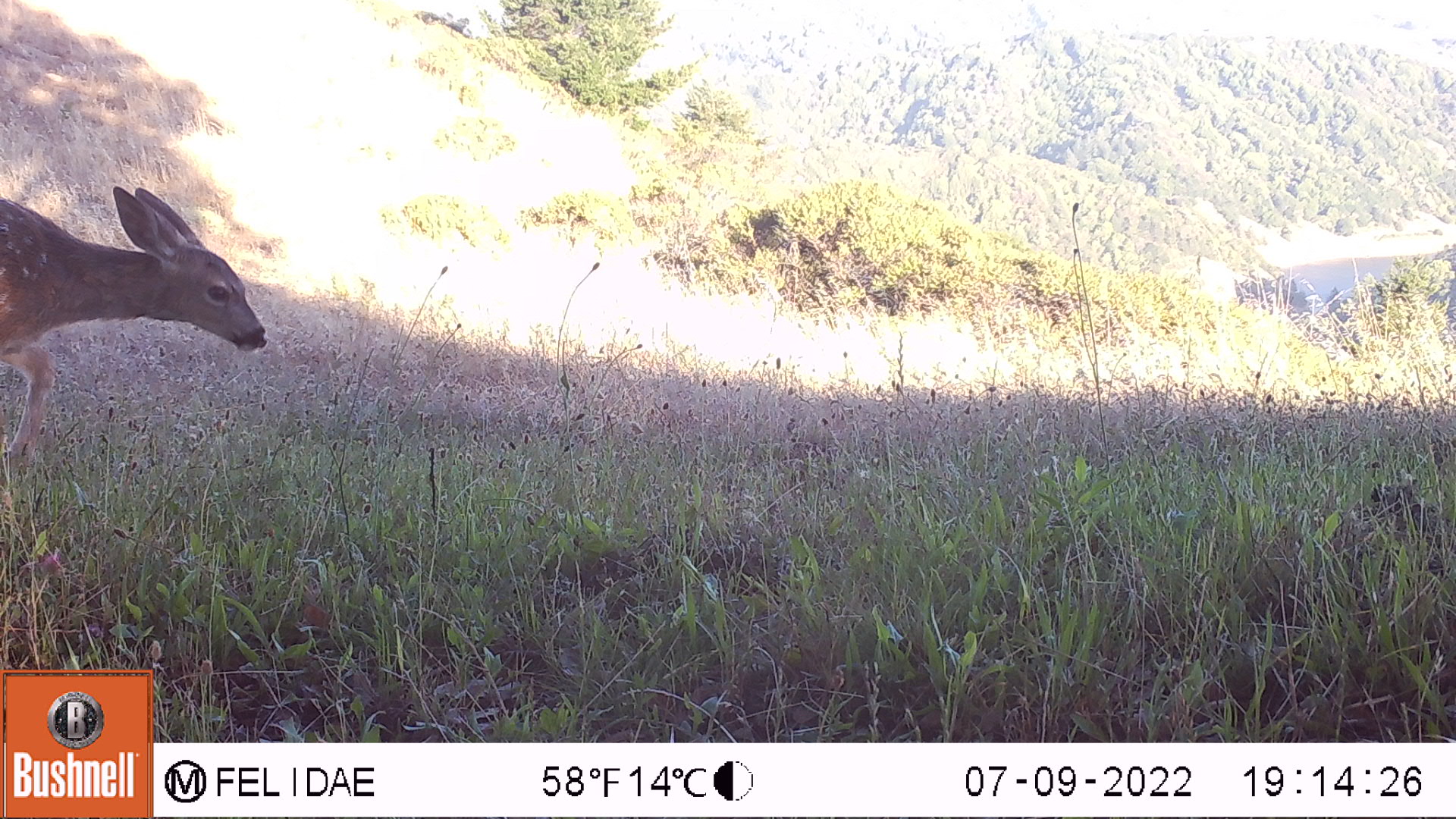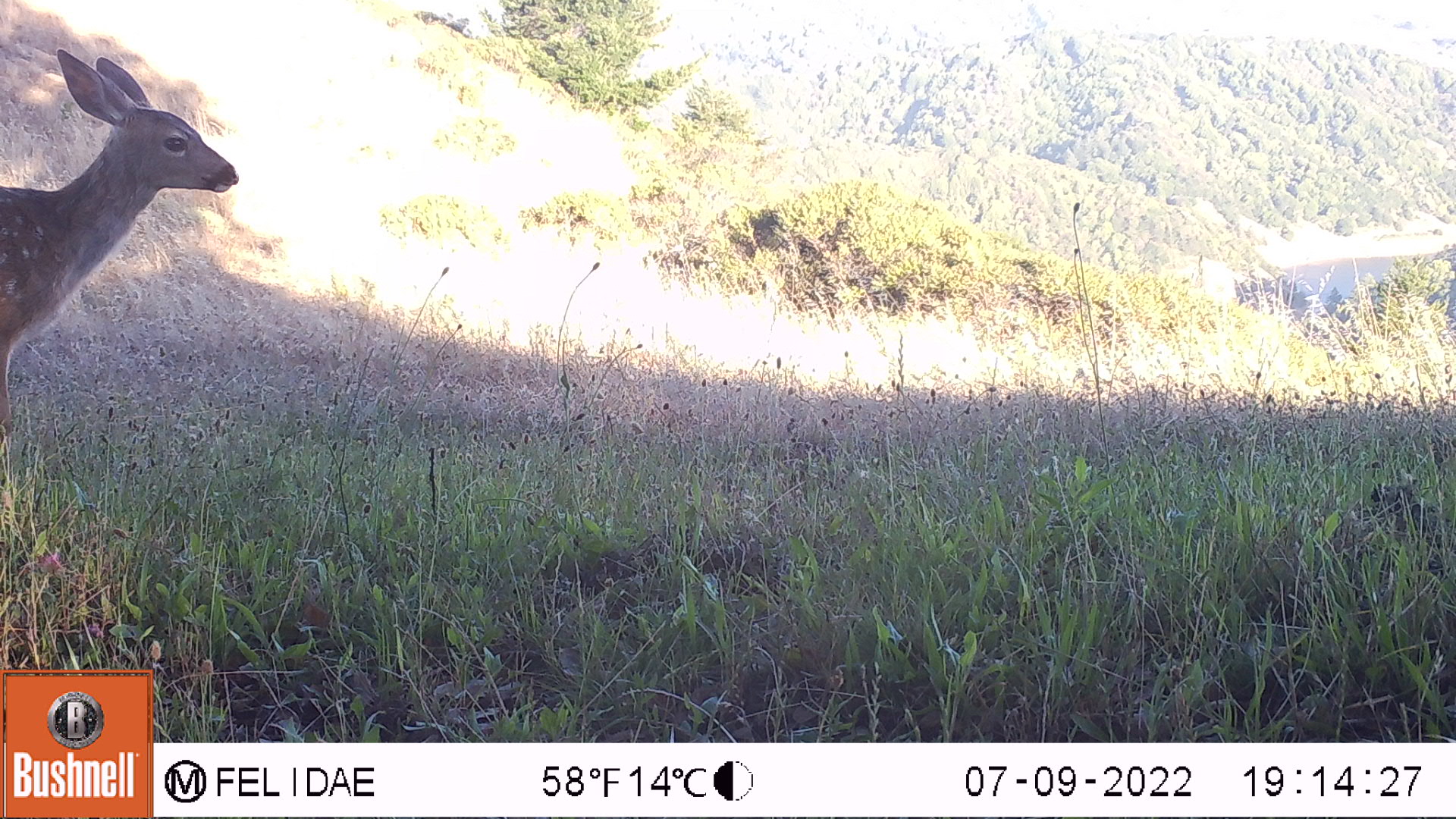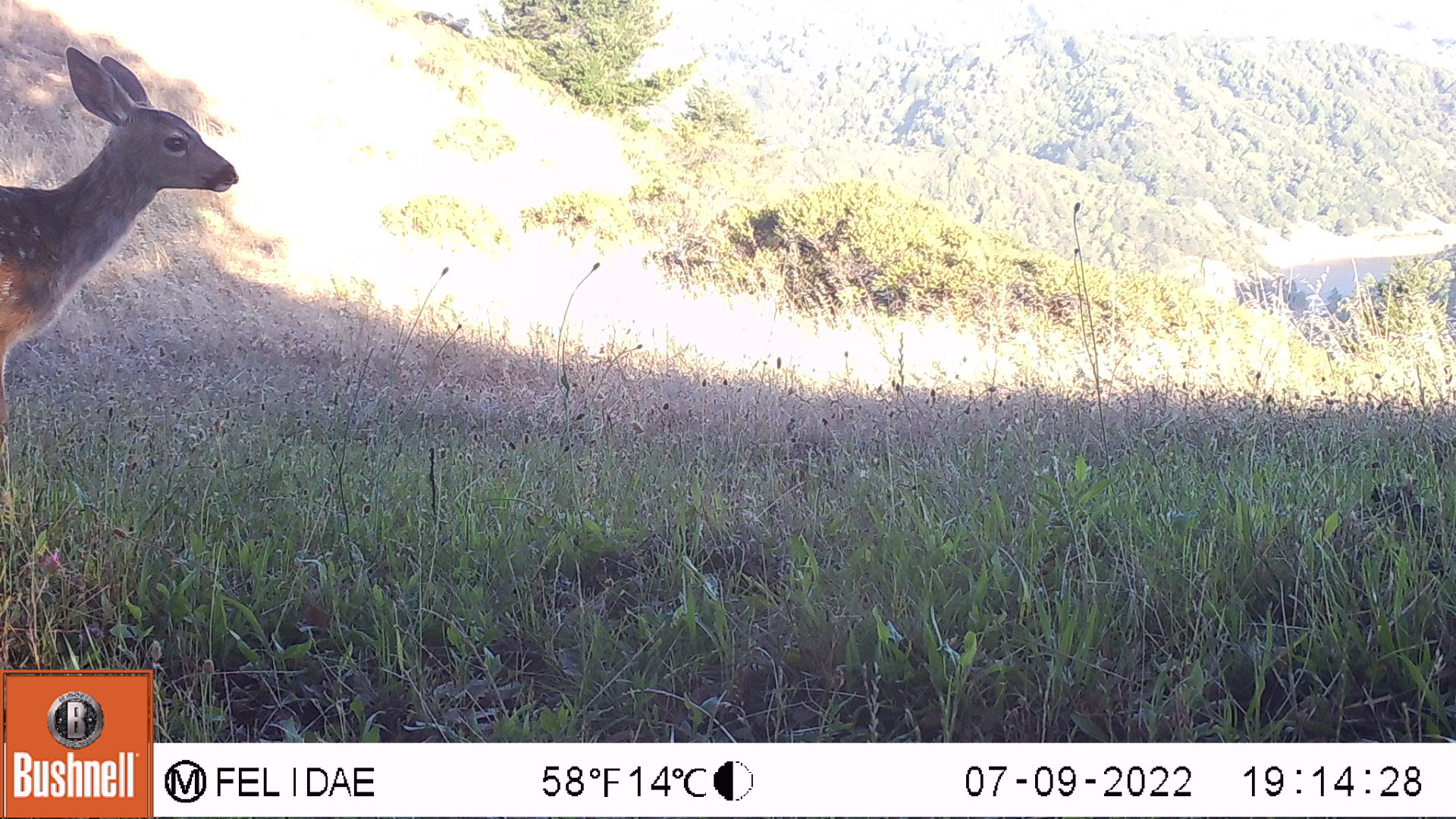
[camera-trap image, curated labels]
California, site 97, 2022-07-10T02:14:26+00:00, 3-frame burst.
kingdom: Animalia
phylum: Chordata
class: Mammalia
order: Artiodactyla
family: Cervidae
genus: Odocoileus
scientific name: Odocoileus hemionus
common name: mule deer